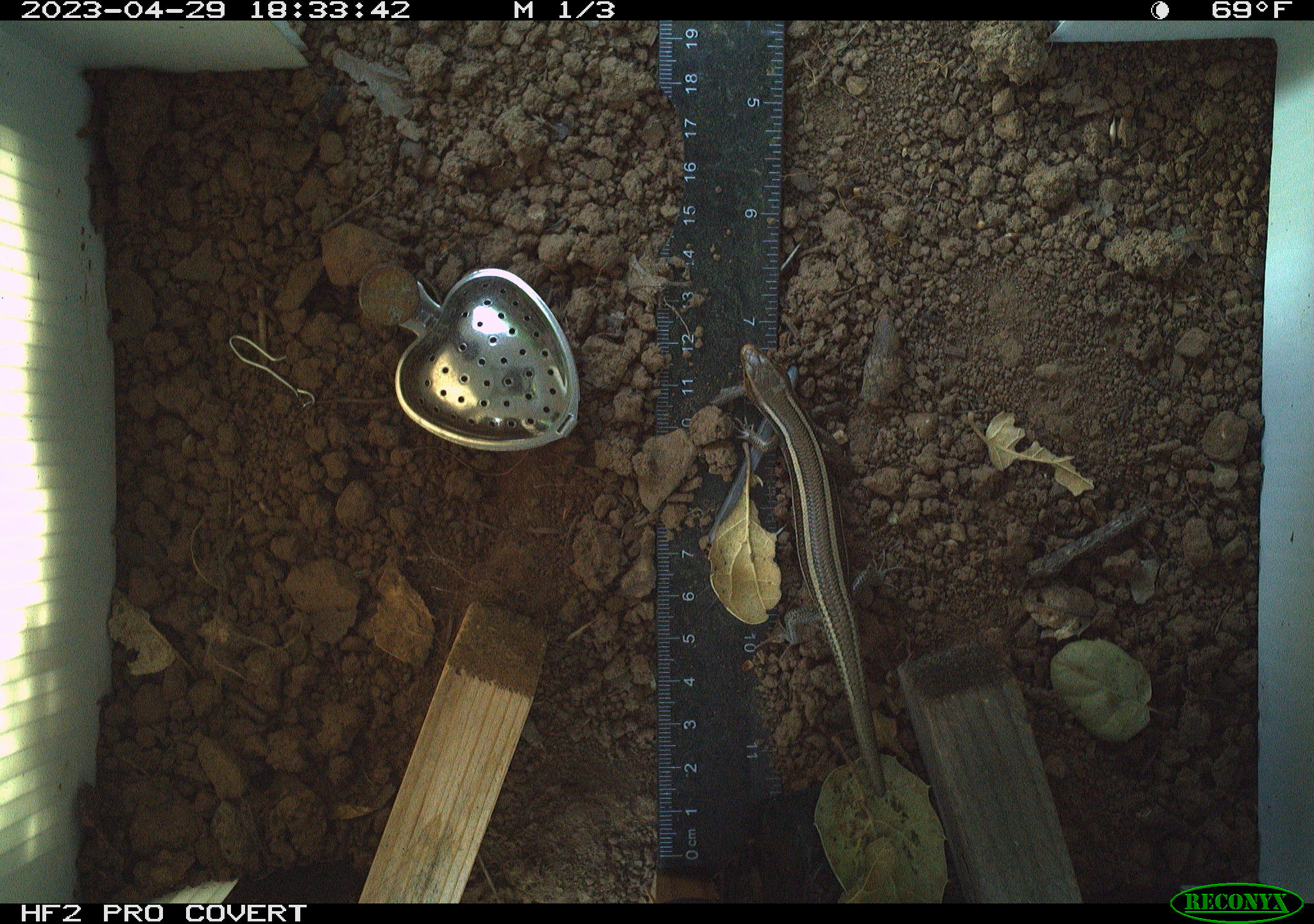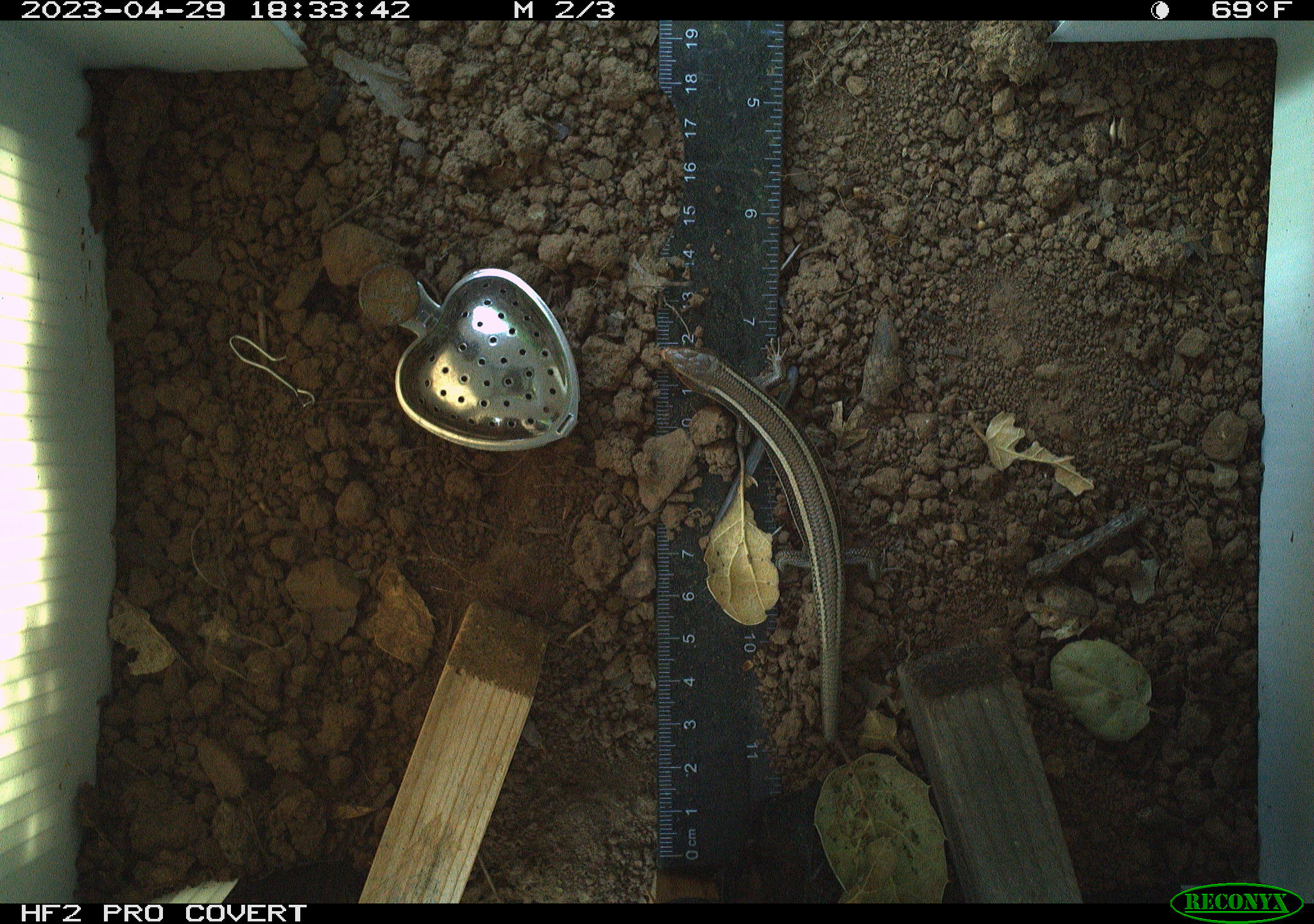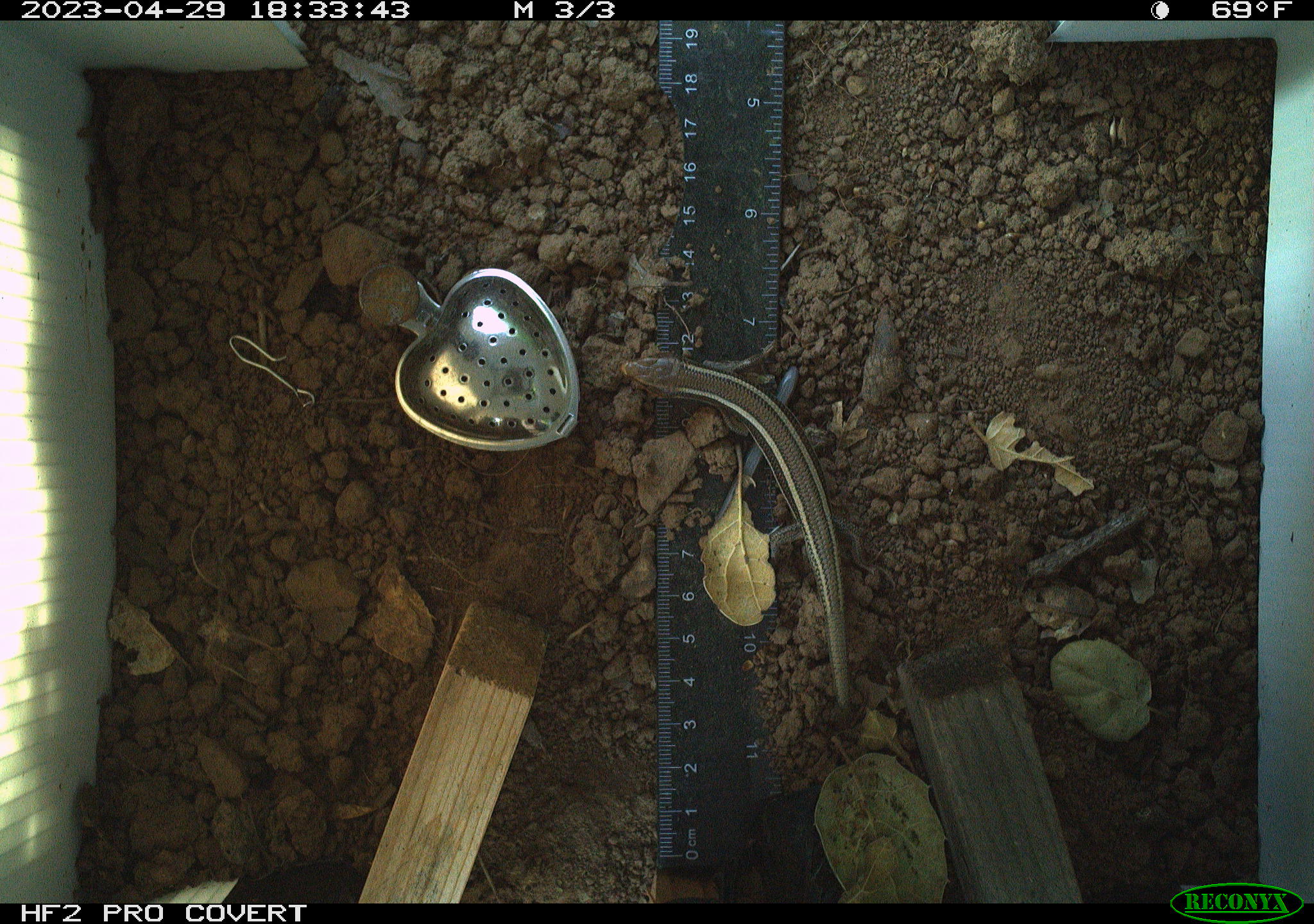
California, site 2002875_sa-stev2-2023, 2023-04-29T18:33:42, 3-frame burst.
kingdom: Animalia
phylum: Chordata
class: Reptilia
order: Squamata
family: Scincidae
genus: Plestiodon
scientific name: Plestiodon skiltonianus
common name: western skink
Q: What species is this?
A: Western skink (Plestiodon skiltonianus).